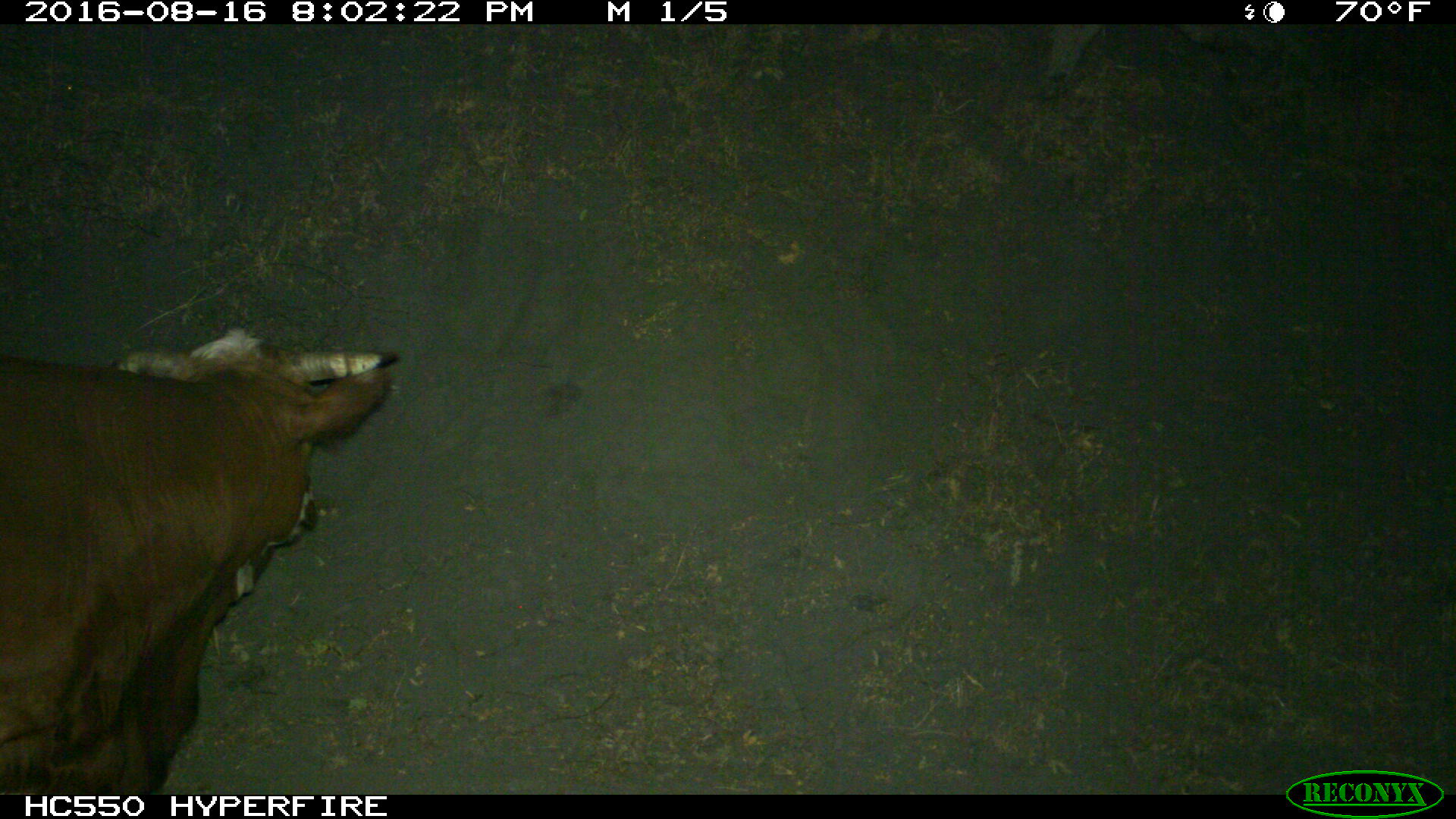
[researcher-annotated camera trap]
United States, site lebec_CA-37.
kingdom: Animalia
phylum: Chordata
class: Mammalia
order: Artiodactyla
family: Bovidae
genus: Bos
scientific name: Bos taurus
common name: domestic cow